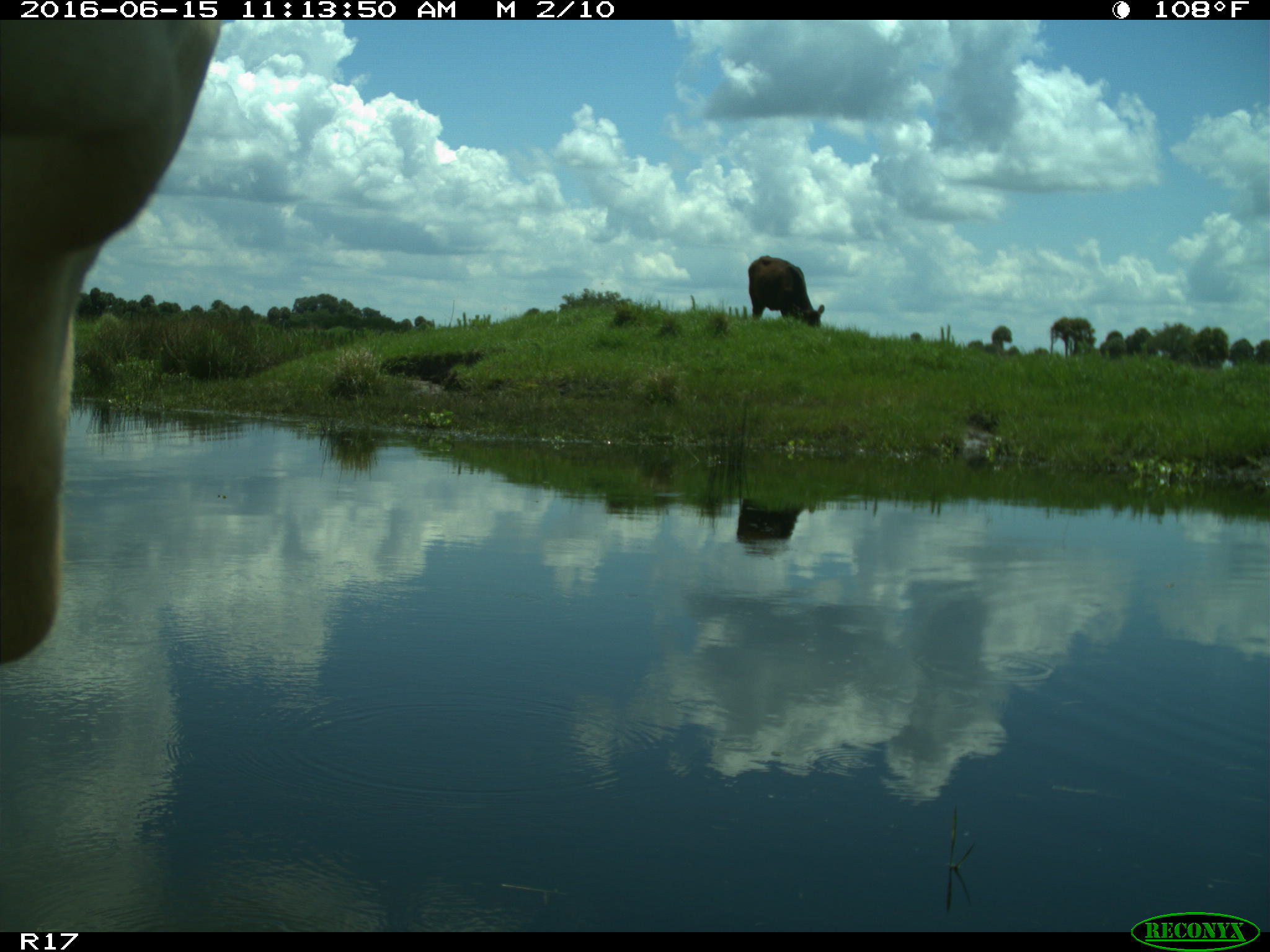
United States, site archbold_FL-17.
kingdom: Animalia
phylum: Chordata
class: Mammalia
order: Artiodactyla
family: Bovidae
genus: Bos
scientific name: Bos taurus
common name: domestic cow